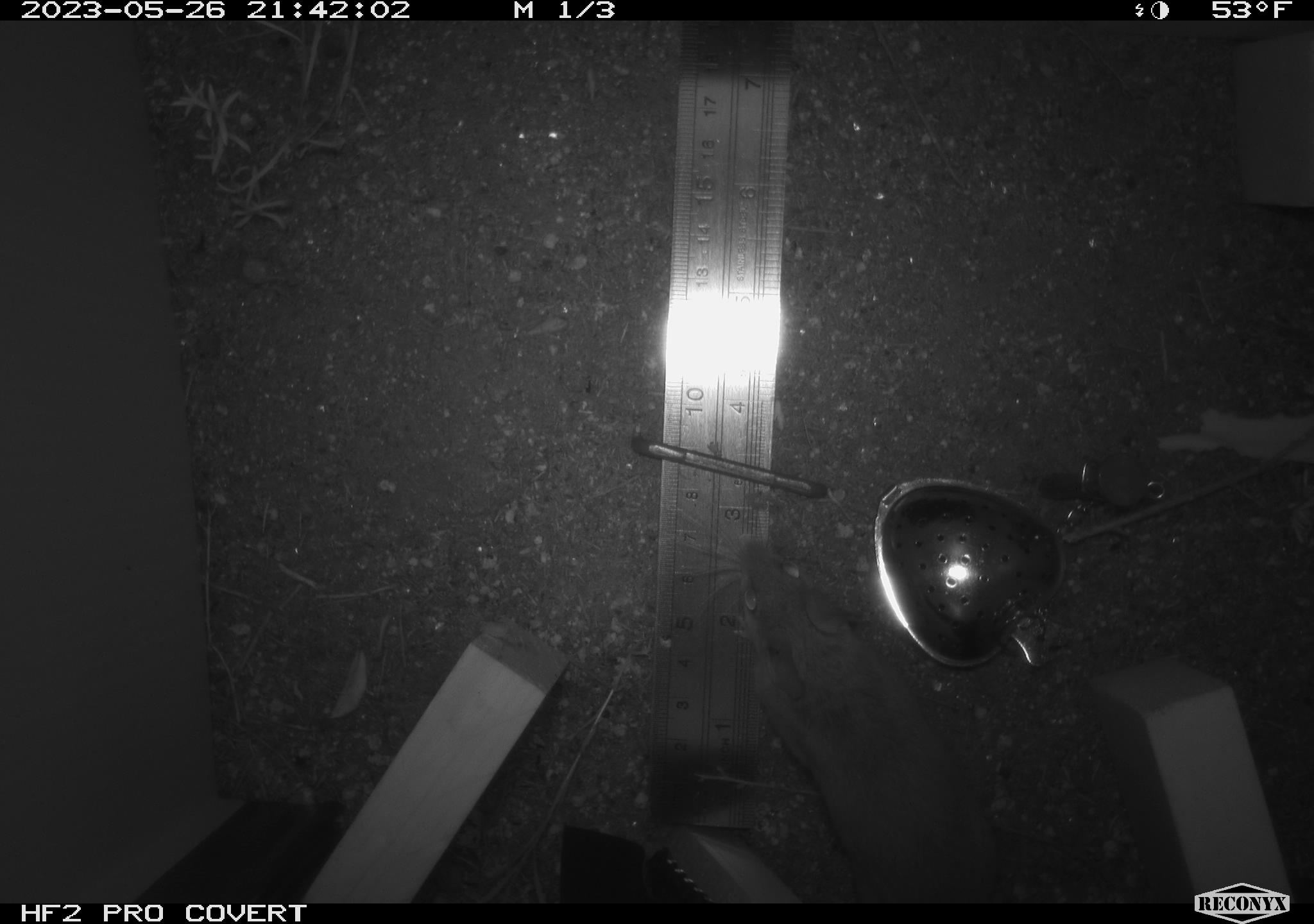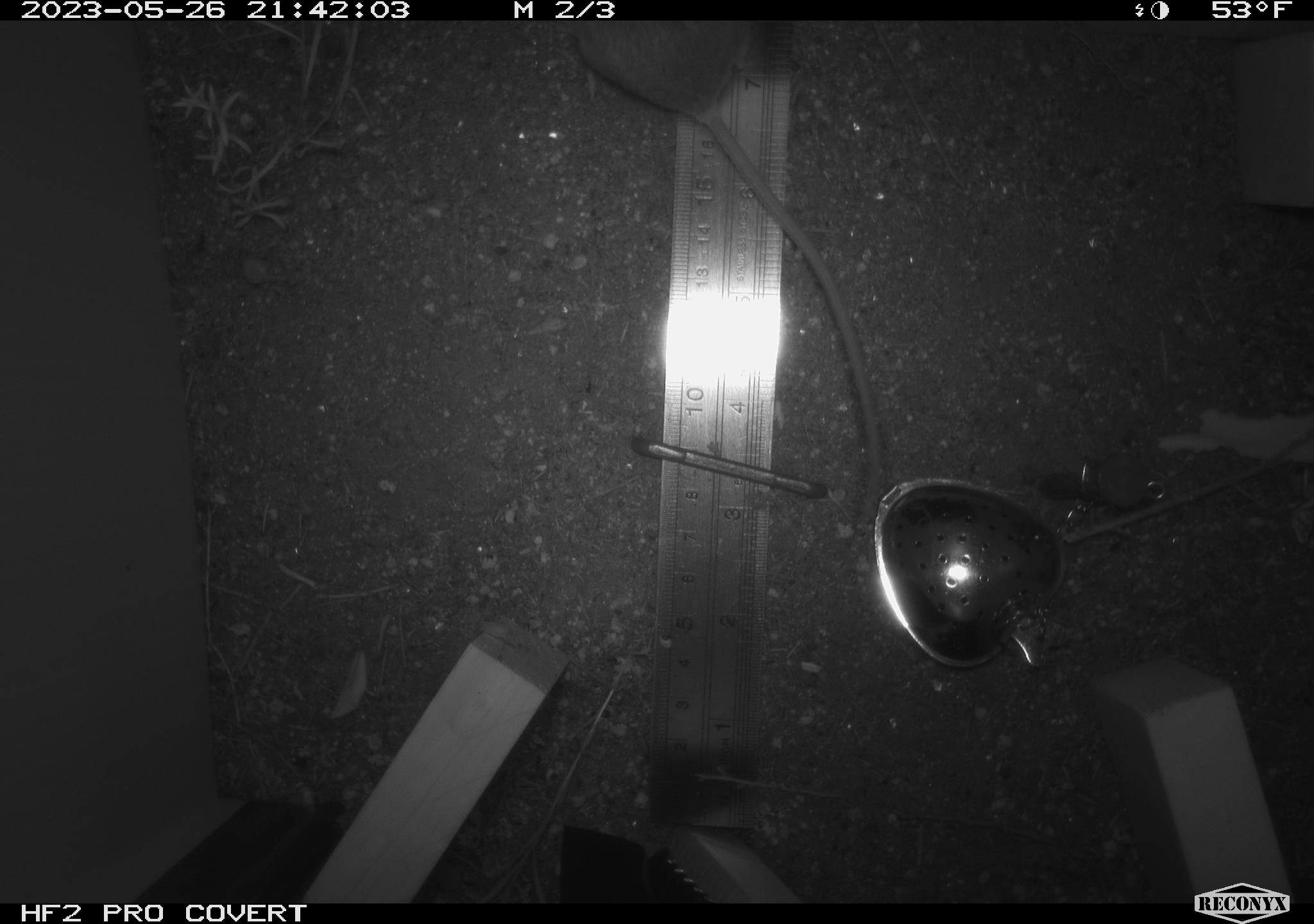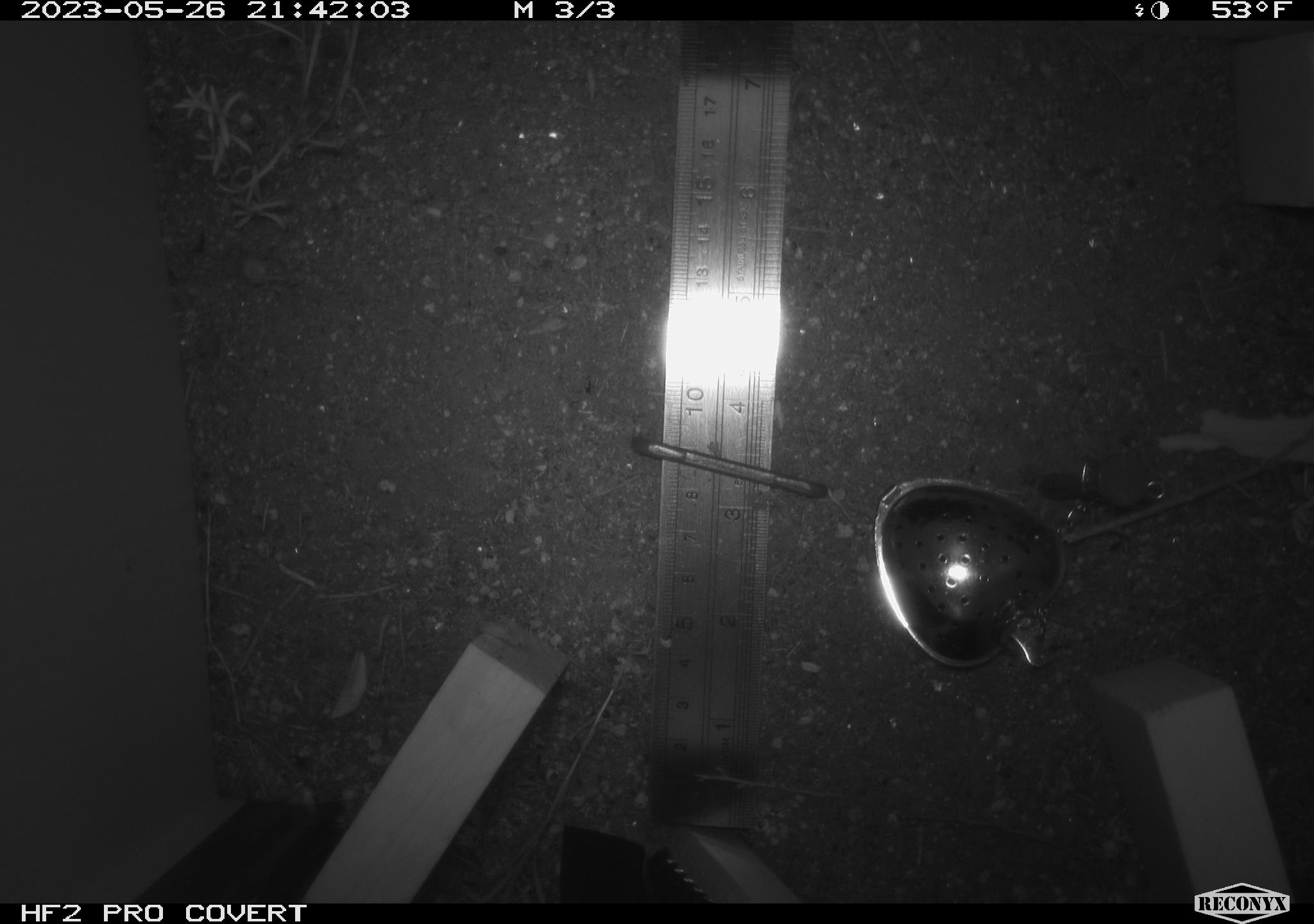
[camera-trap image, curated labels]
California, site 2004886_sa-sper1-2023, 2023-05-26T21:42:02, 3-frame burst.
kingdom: Animalia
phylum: Chordata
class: Mammalia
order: Rodentia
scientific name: Rodentia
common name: mouse species